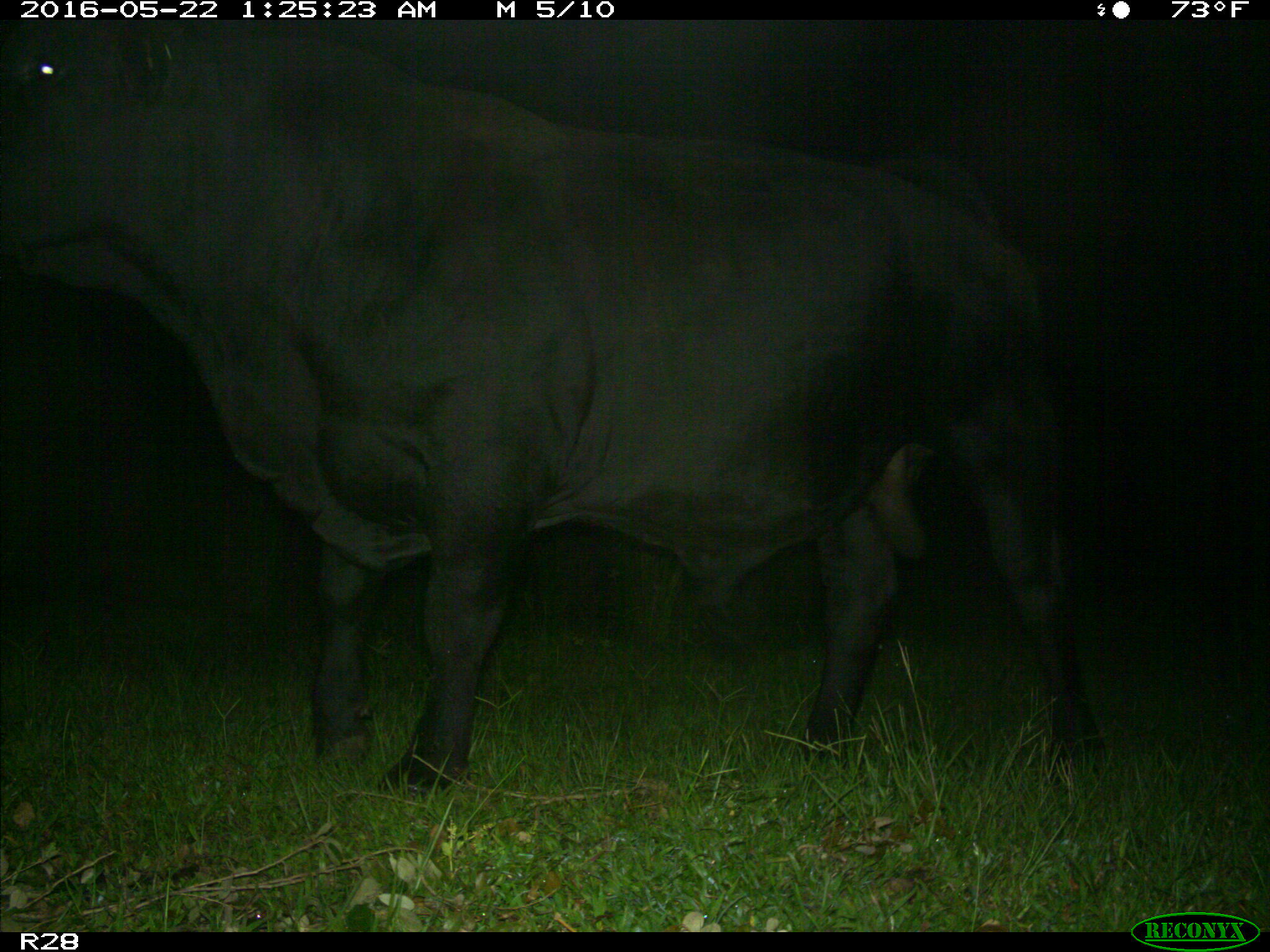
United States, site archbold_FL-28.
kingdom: Animalia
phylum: Chordata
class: Mammalia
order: Artiodactyla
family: Bovidae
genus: Bos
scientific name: Bos taurus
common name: domestic cow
Bos taurus (domestic cow).